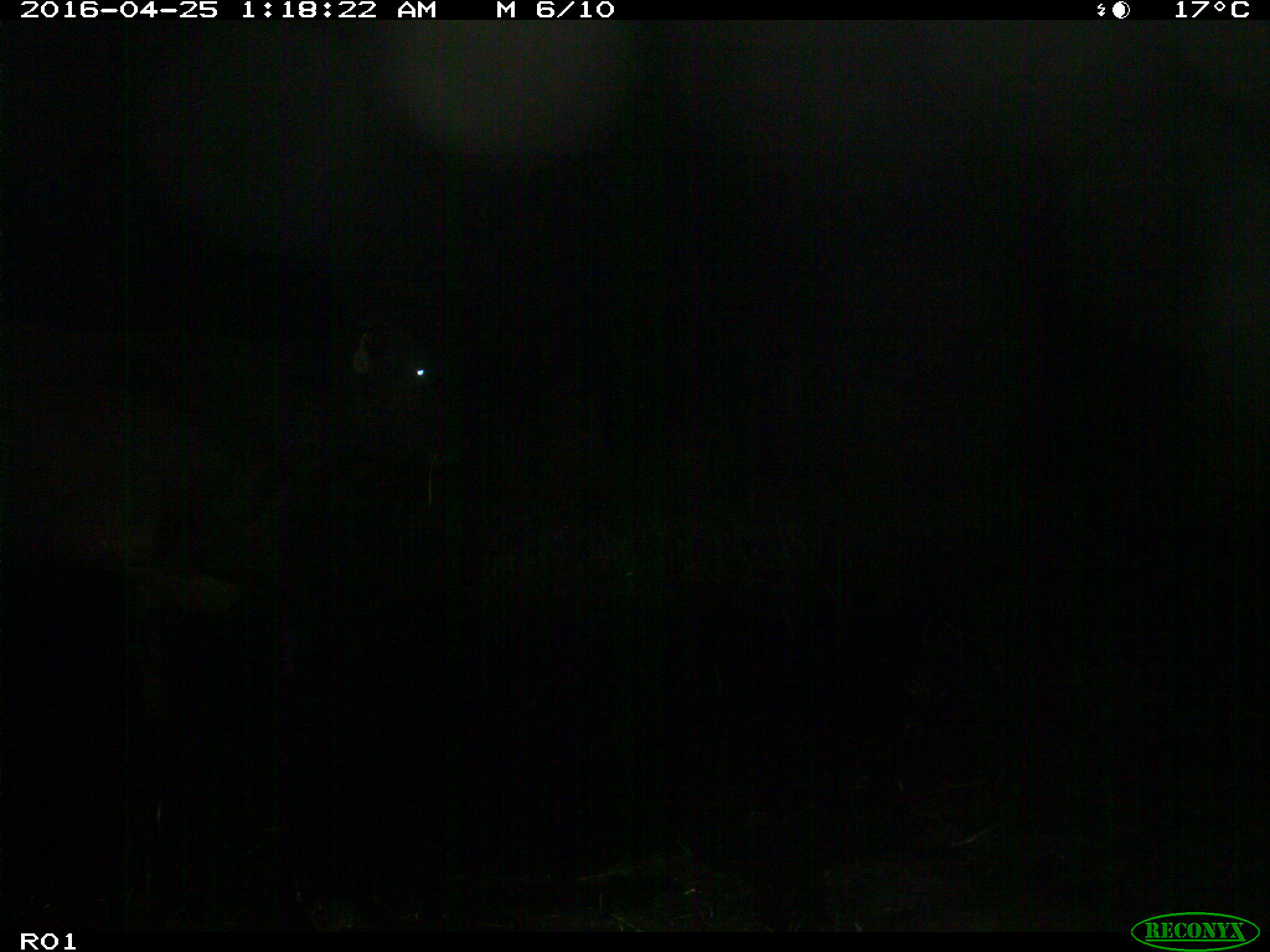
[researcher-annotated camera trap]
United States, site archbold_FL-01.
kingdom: Animalia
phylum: Chordata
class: Mammalia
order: Artiodactyla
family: Bovidae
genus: Bos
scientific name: Bos taurus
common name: domestic cow